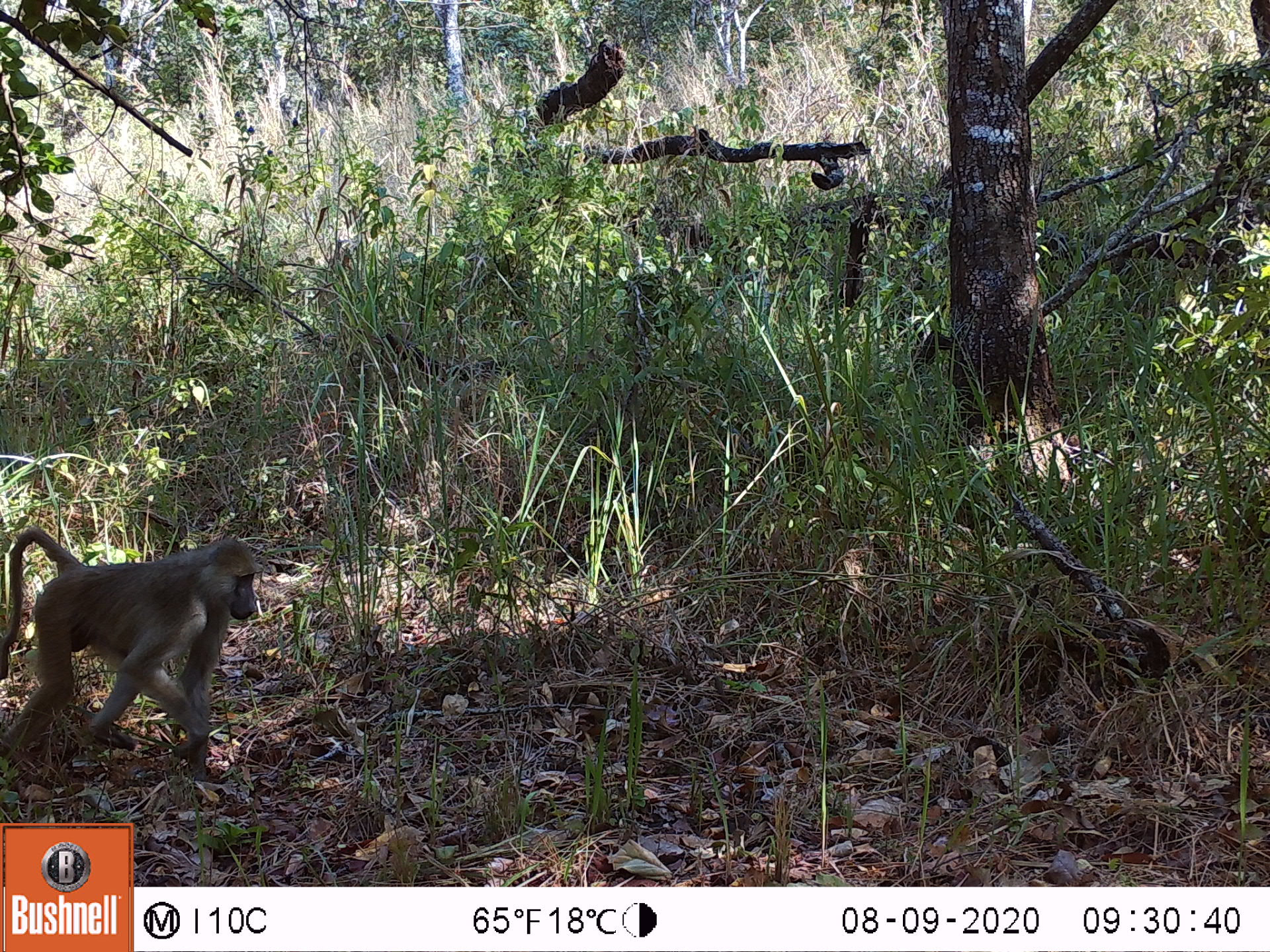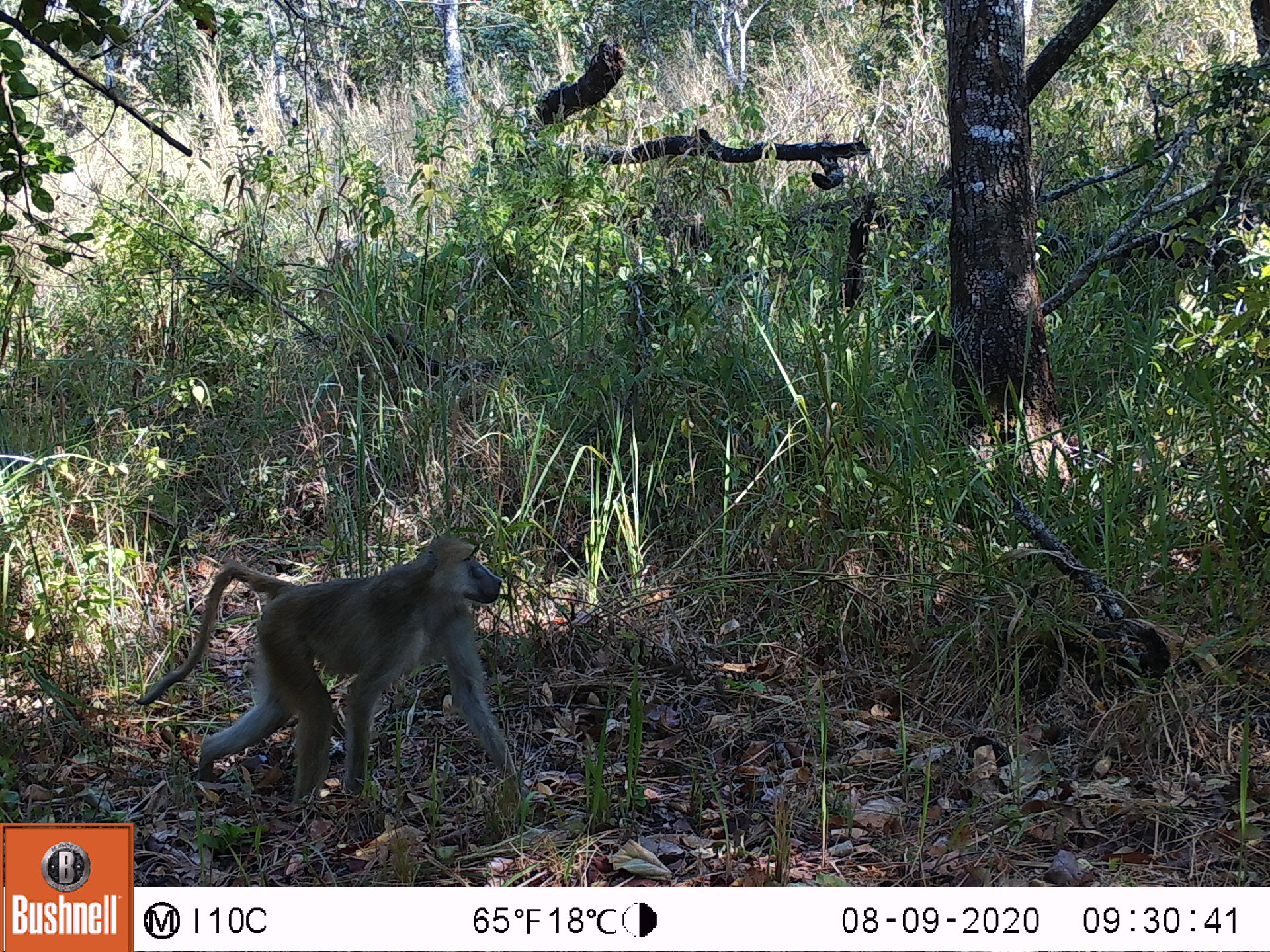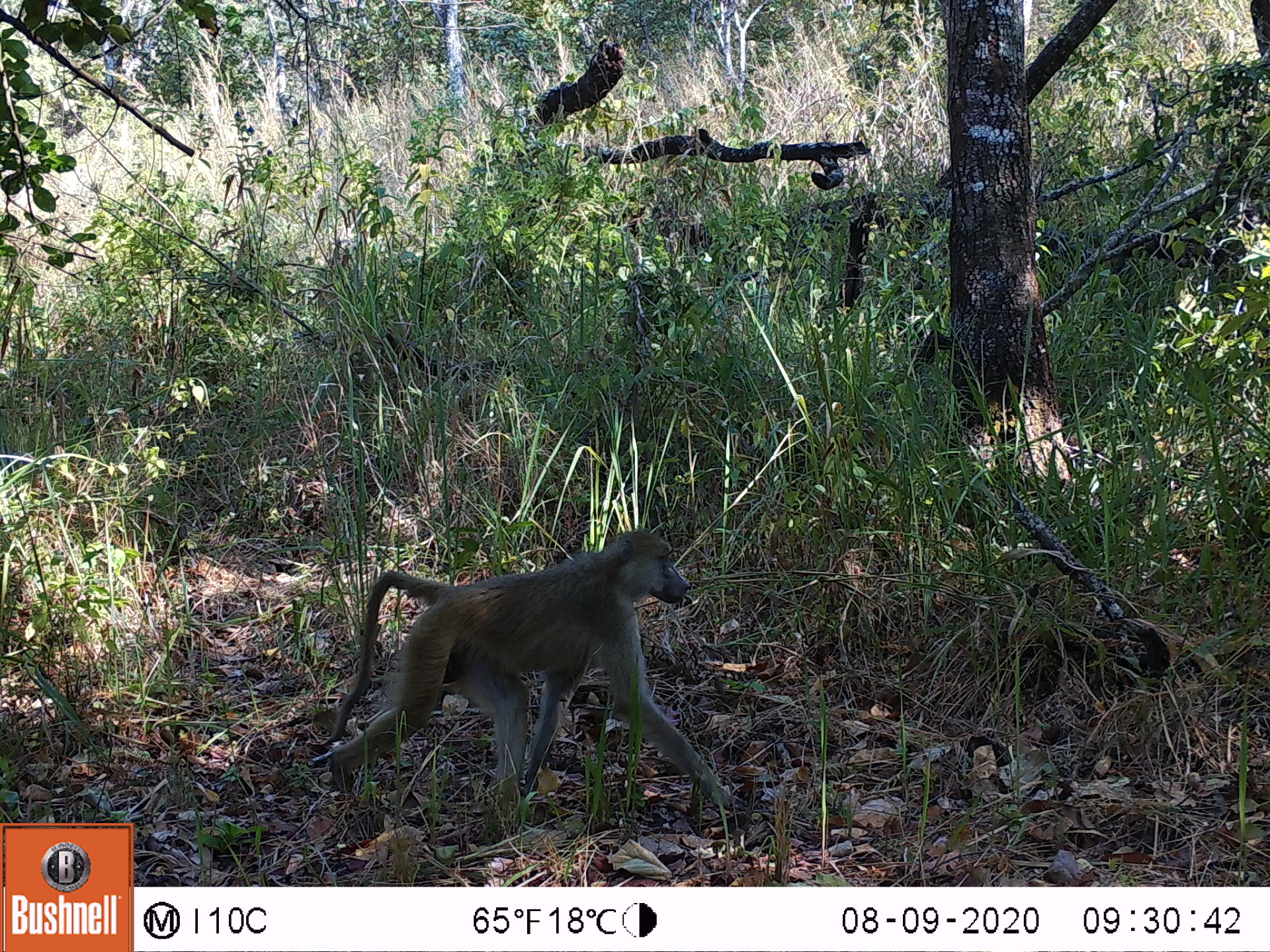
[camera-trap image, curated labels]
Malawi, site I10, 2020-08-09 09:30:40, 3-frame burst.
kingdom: Animalia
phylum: Chordata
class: Mammalia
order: Primates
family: Cercopithecidae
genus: Papio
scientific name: Papio cynocephalus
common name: yellow baboon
Yellow baboon (Papio cynocephalus), count 1.